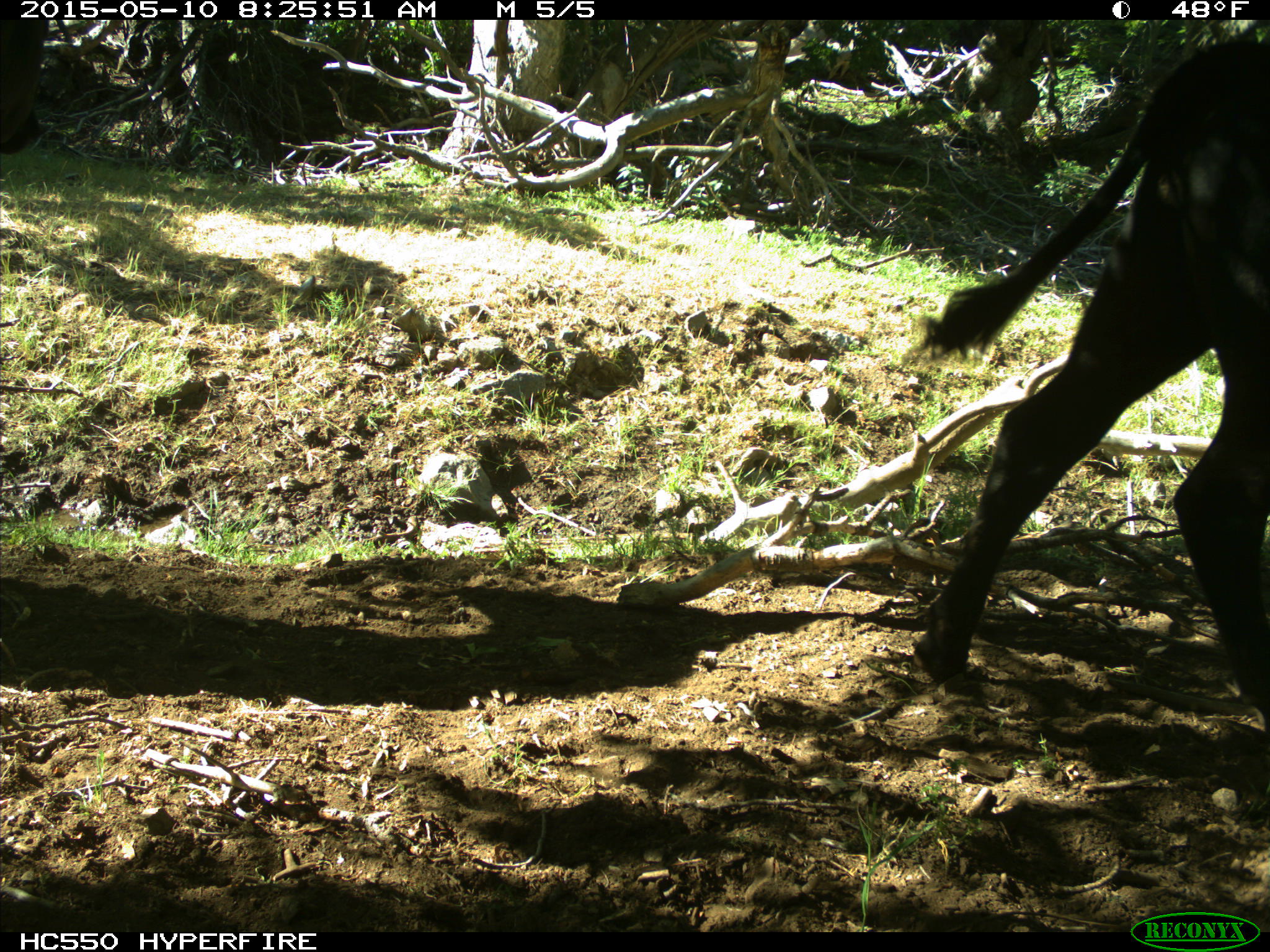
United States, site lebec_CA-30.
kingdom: Animalia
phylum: Chordata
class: Mammalia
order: Artiodactyla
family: Bovidae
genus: Bos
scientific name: Bos taurus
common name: domestic cow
Bos taurus (domestic cow).